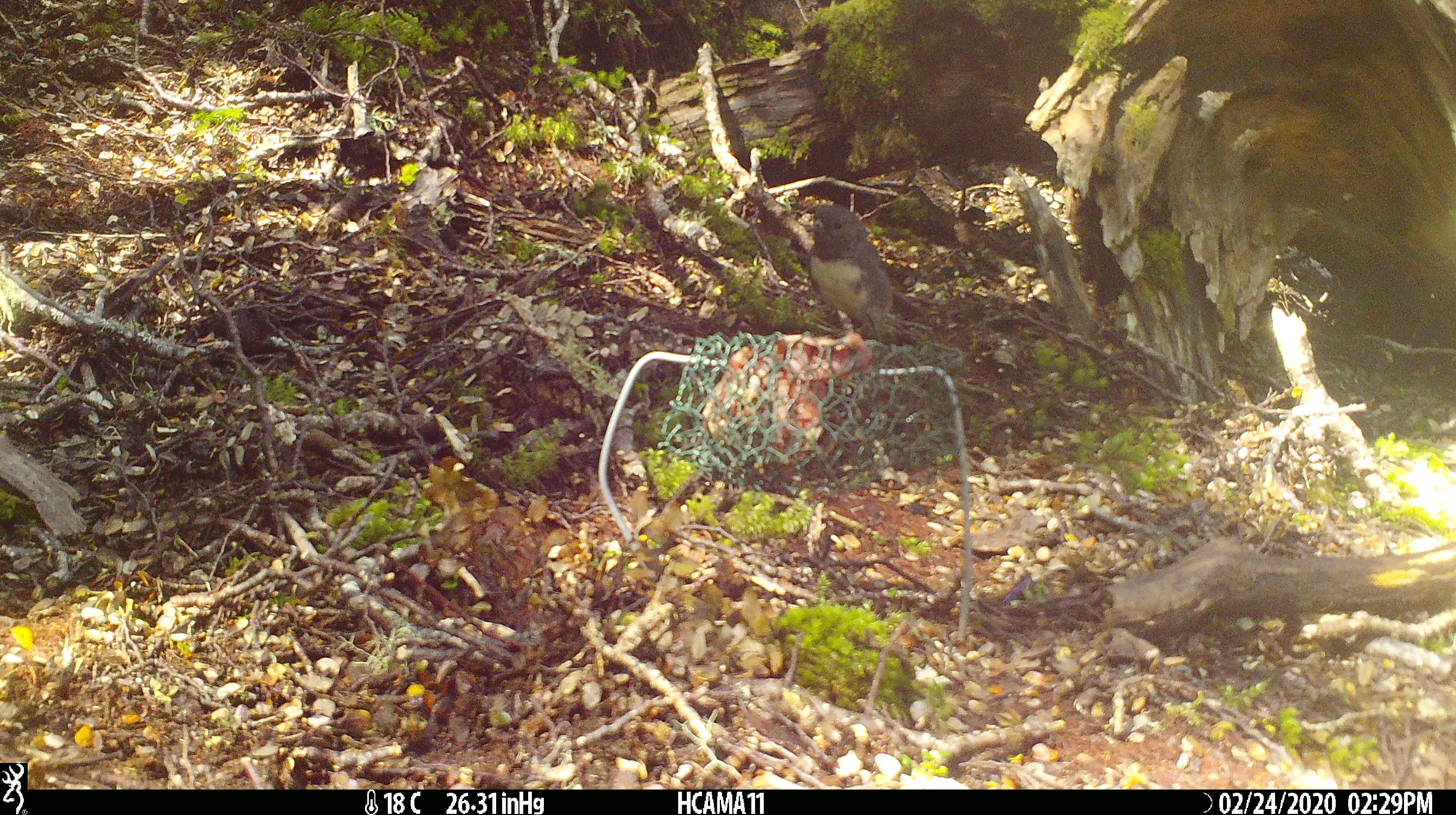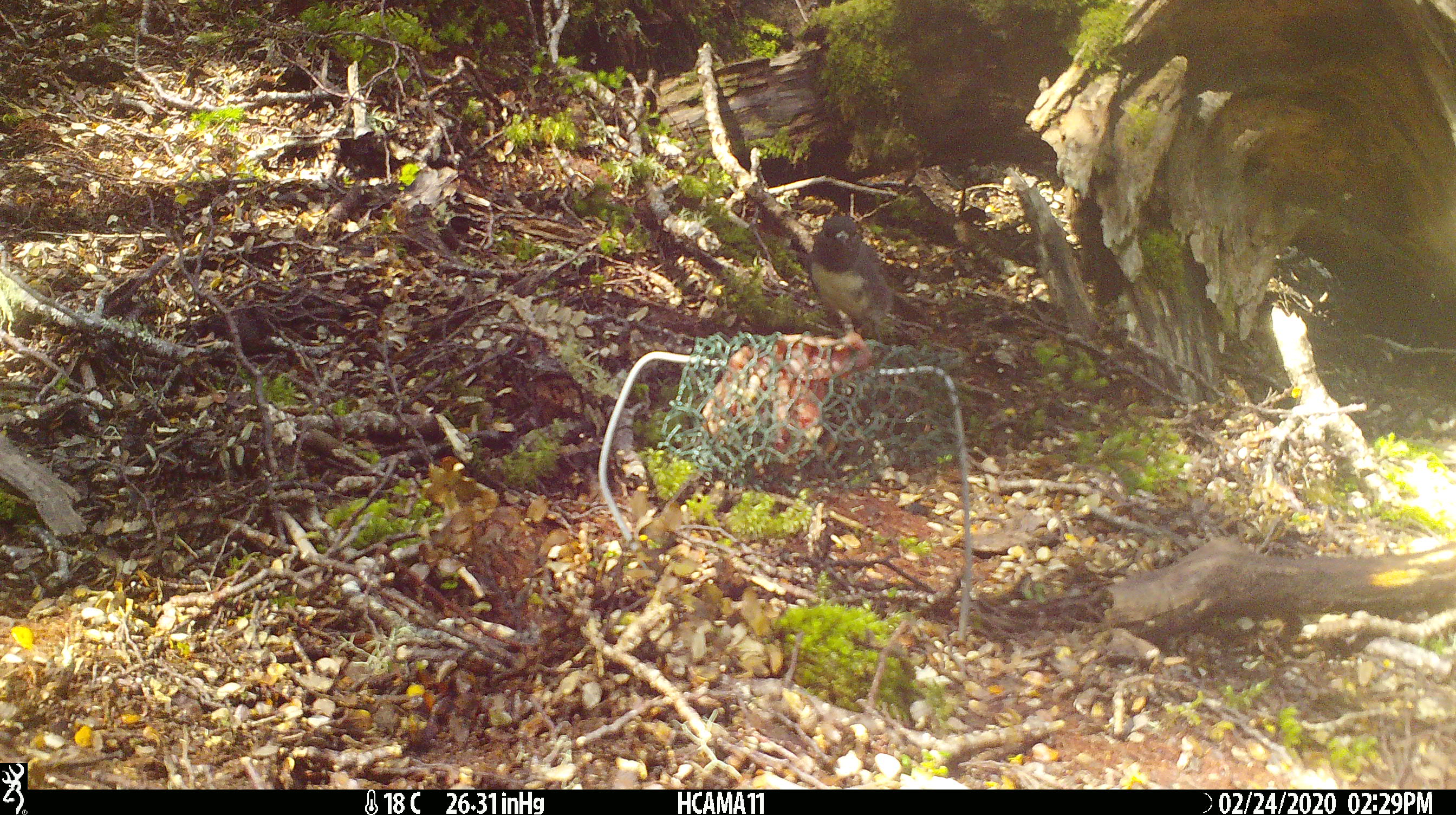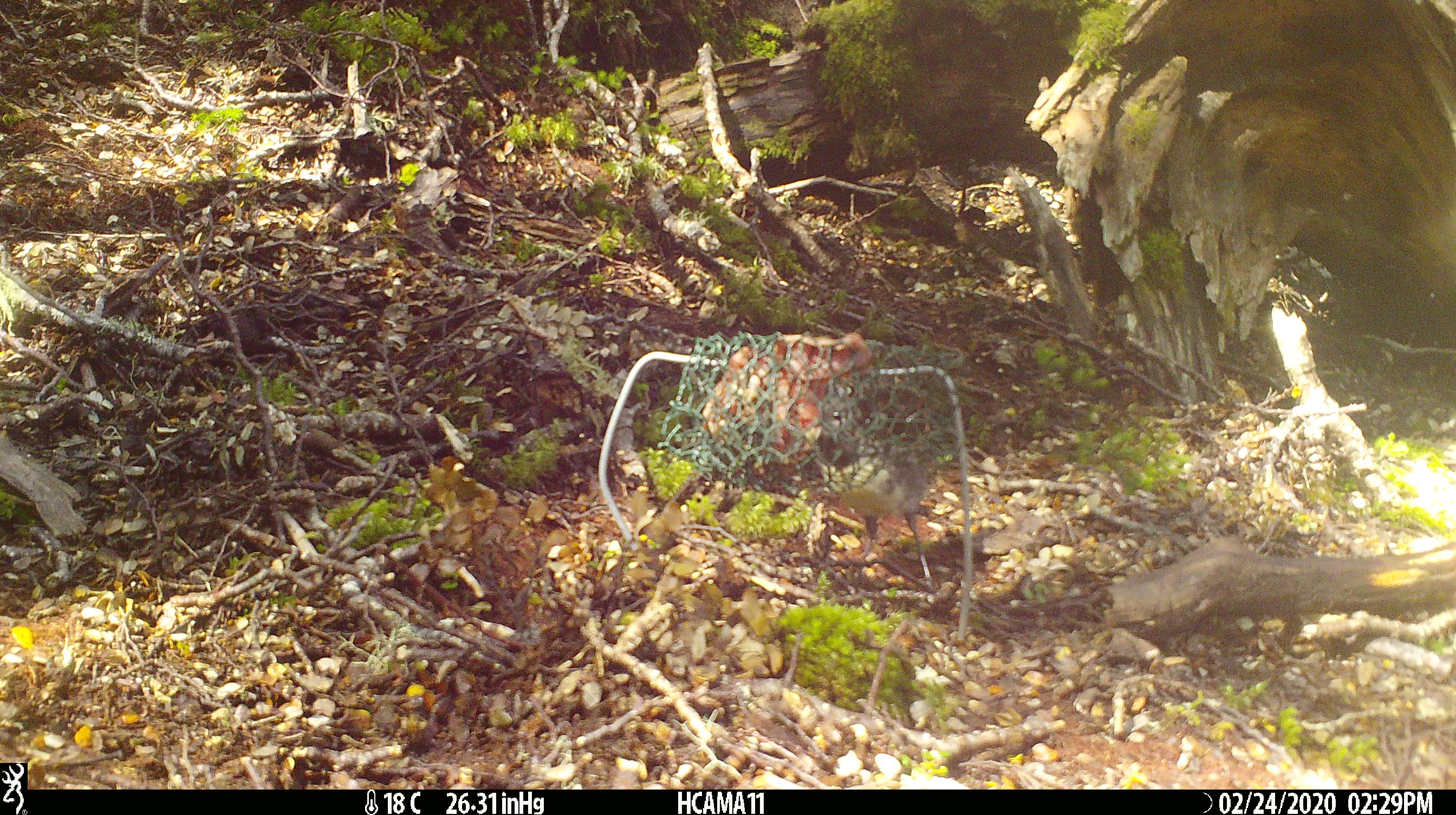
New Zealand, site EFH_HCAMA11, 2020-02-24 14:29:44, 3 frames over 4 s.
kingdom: Animalia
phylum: Chordata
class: Aves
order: Passeriformes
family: Petroicidae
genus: Petroica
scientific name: Petroica australis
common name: new zealand robin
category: robin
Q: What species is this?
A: Robin (new zealand robin) (Petroica australis).